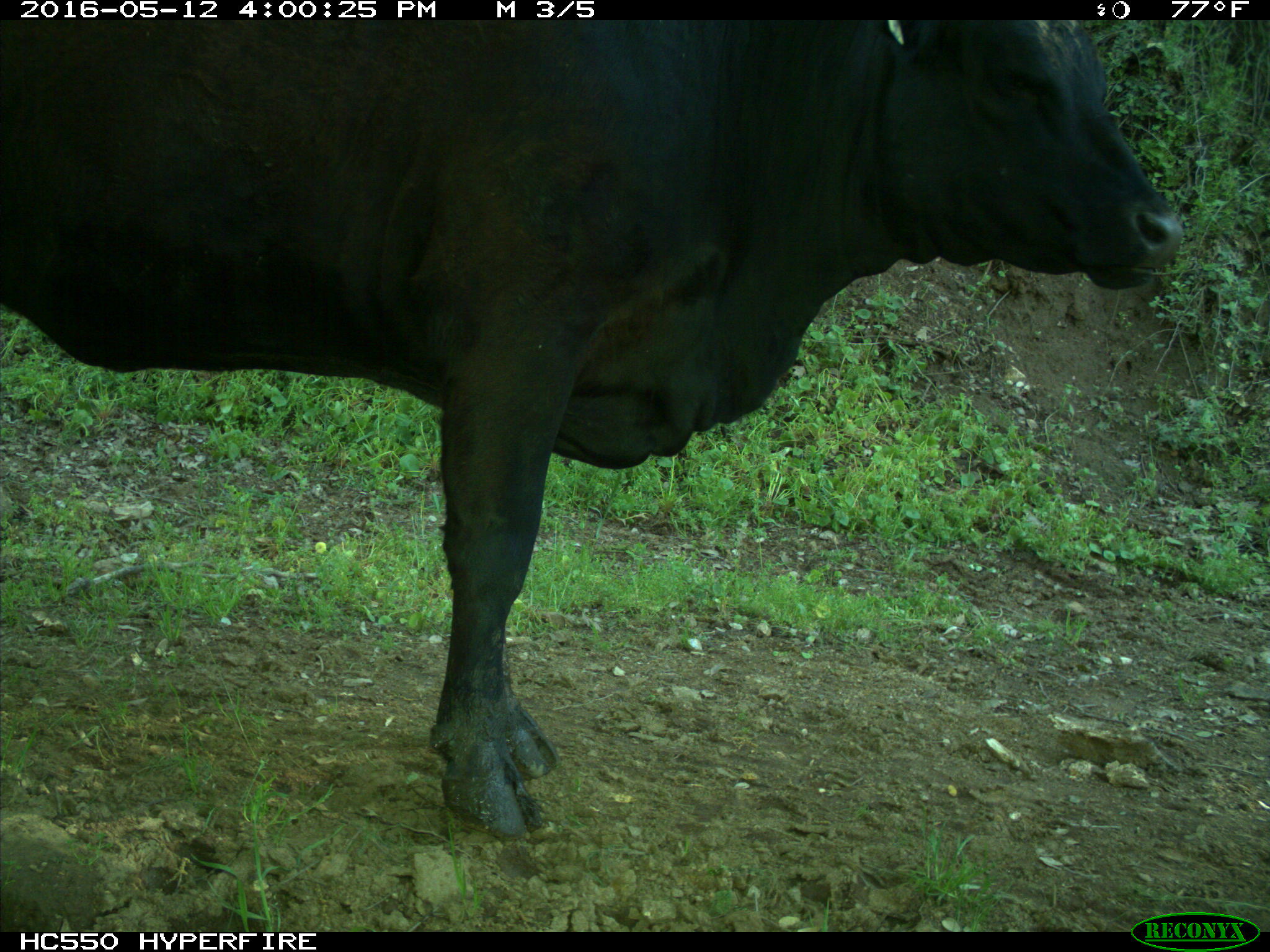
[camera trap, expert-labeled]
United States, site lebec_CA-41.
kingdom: Animalia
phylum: Chordata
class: Mammalia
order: Artiodactyla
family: Bovidae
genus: Bos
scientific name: Bos taurus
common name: domestic cow